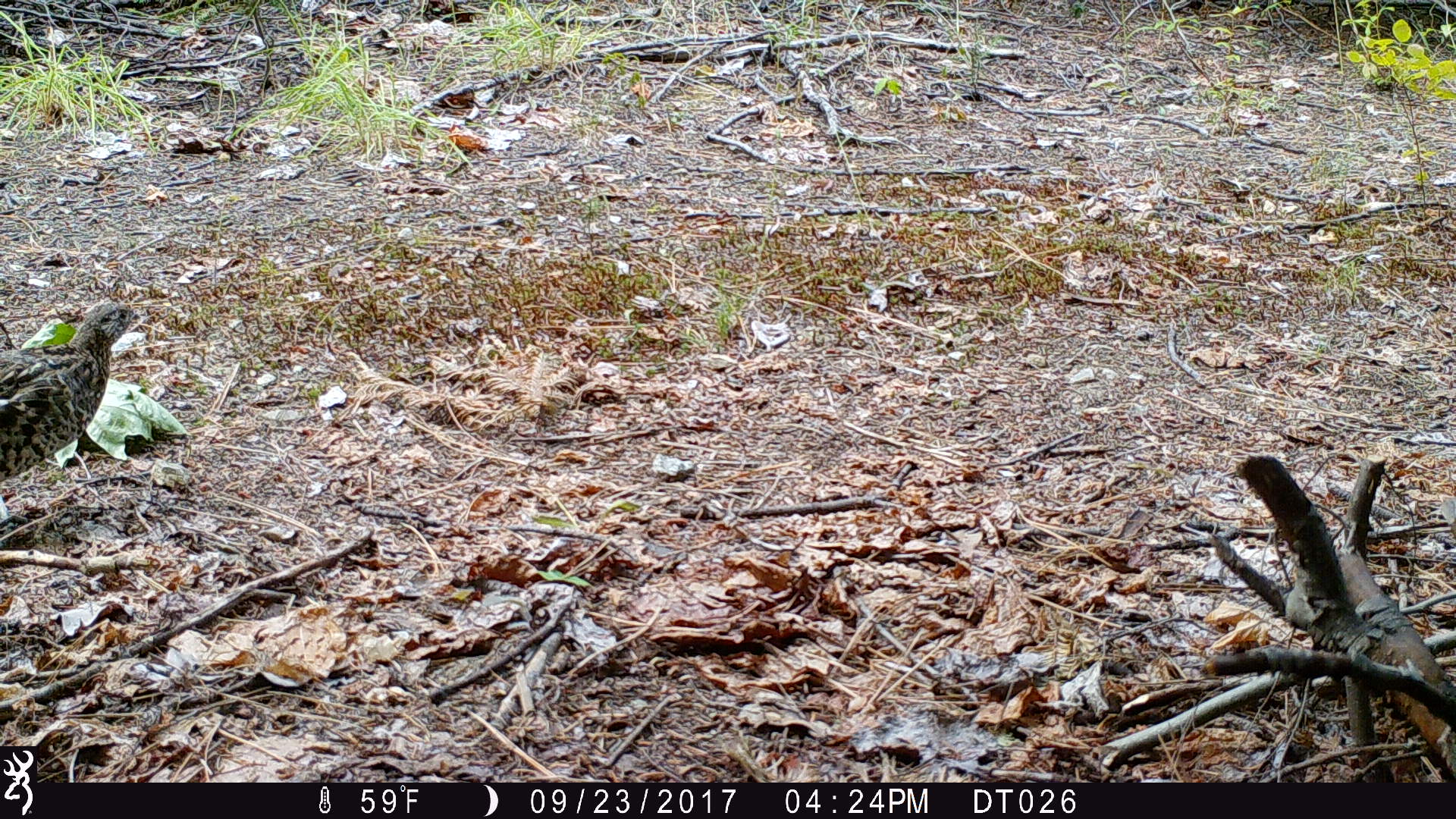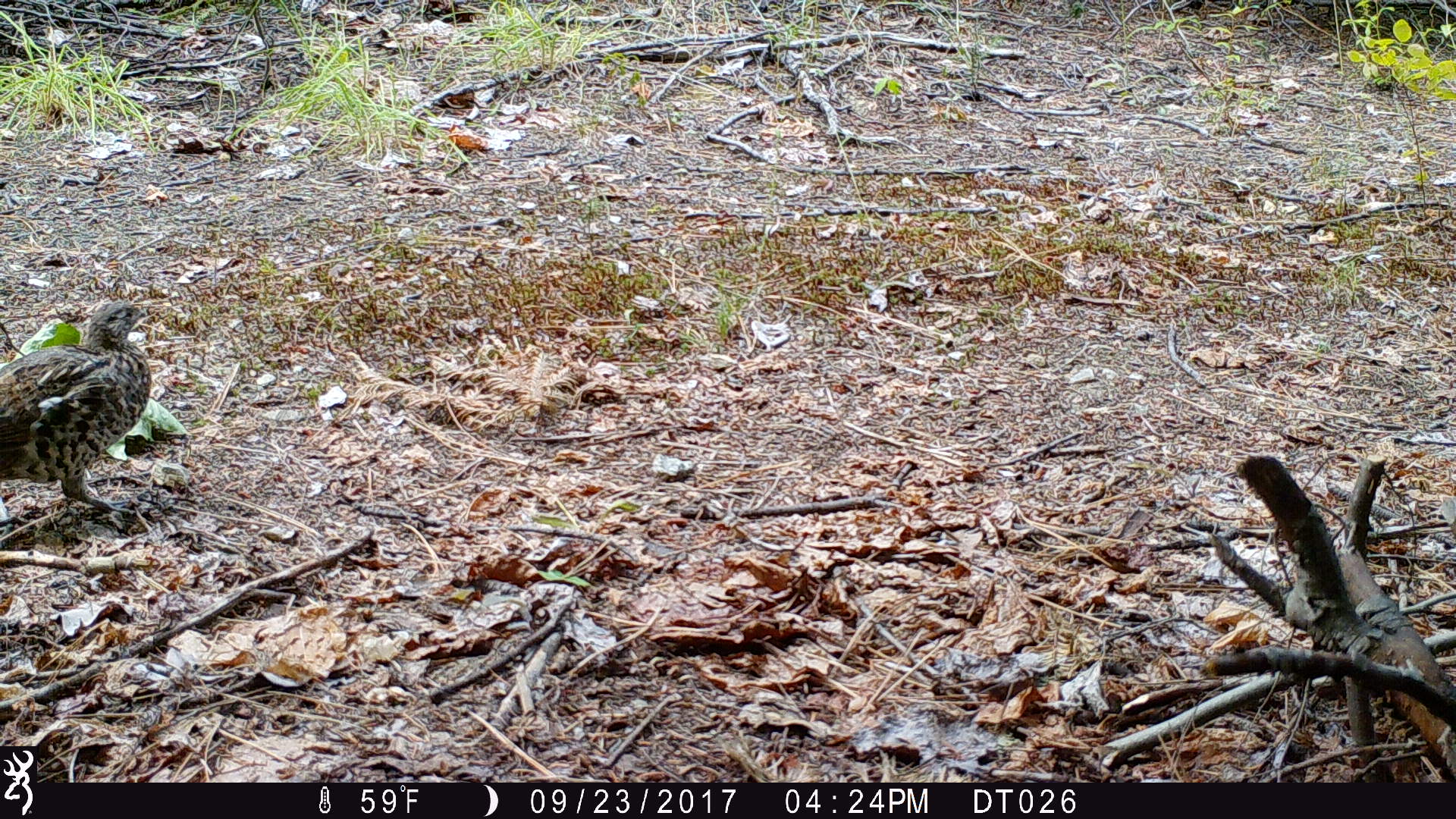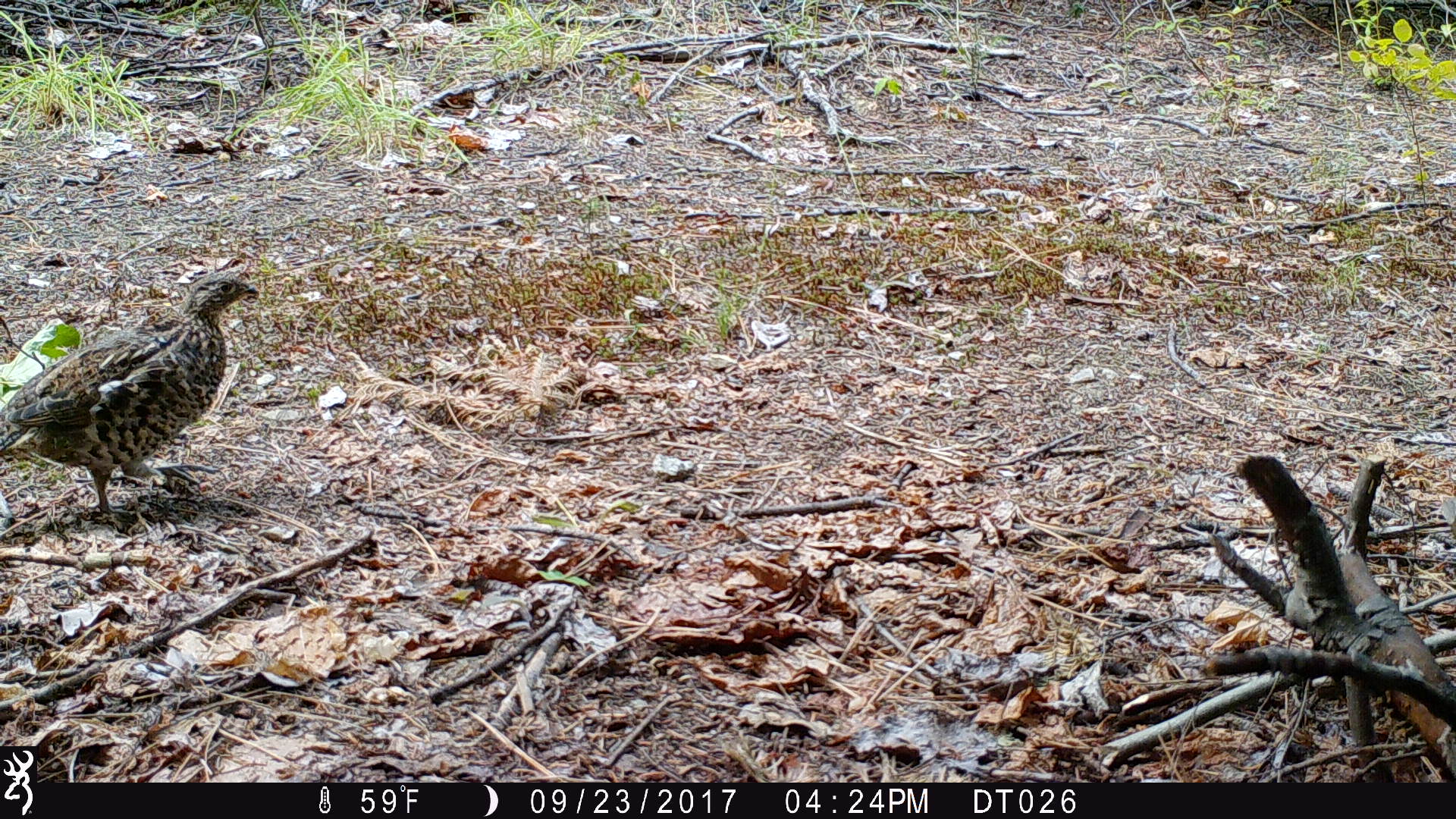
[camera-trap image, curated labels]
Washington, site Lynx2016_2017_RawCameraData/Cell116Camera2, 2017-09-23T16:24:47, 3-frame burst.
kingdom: Animalia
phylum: Chordata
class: Aves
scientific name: Aves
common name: birds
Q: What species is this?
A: Aves (birds).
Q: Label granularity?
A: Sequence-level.